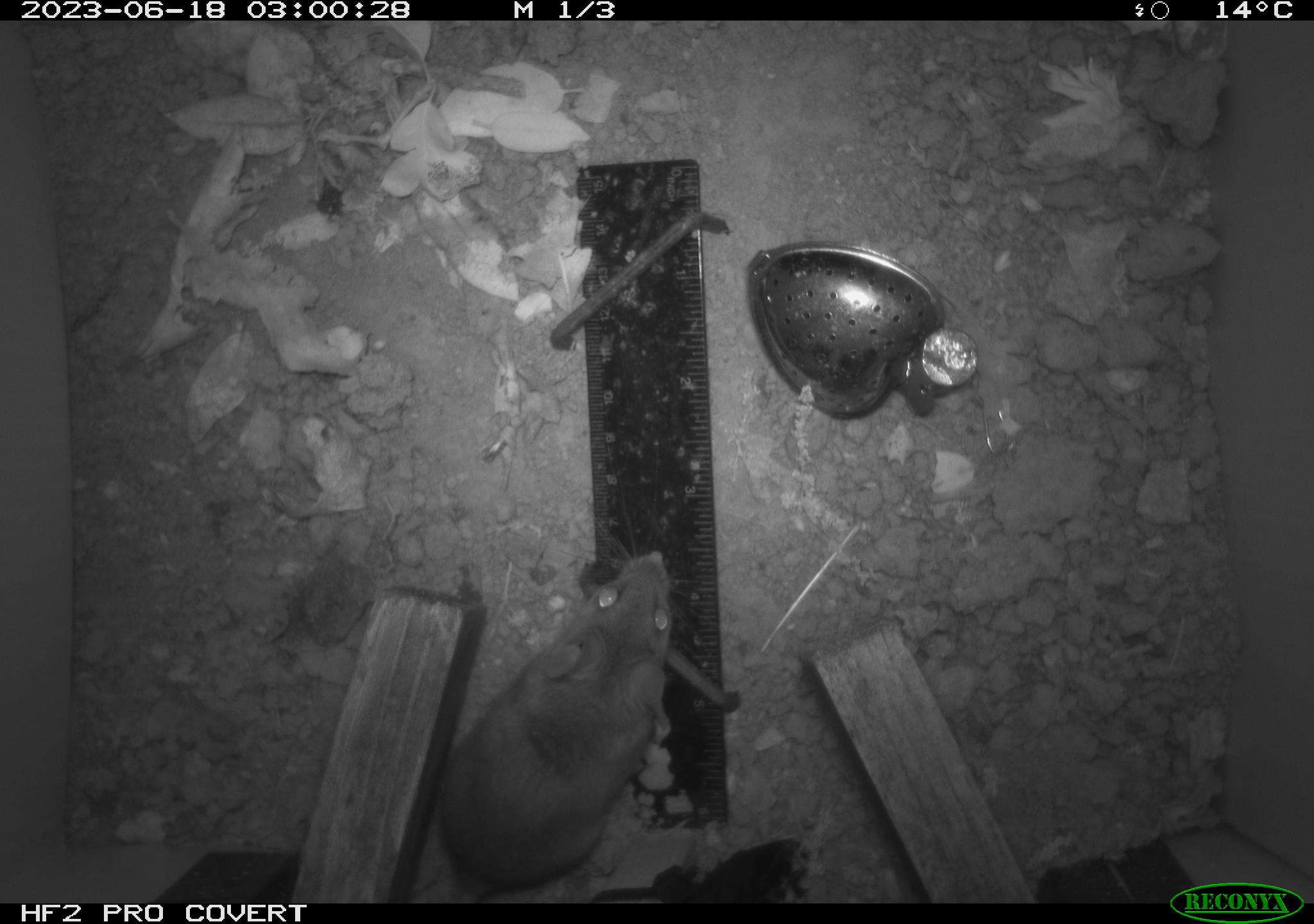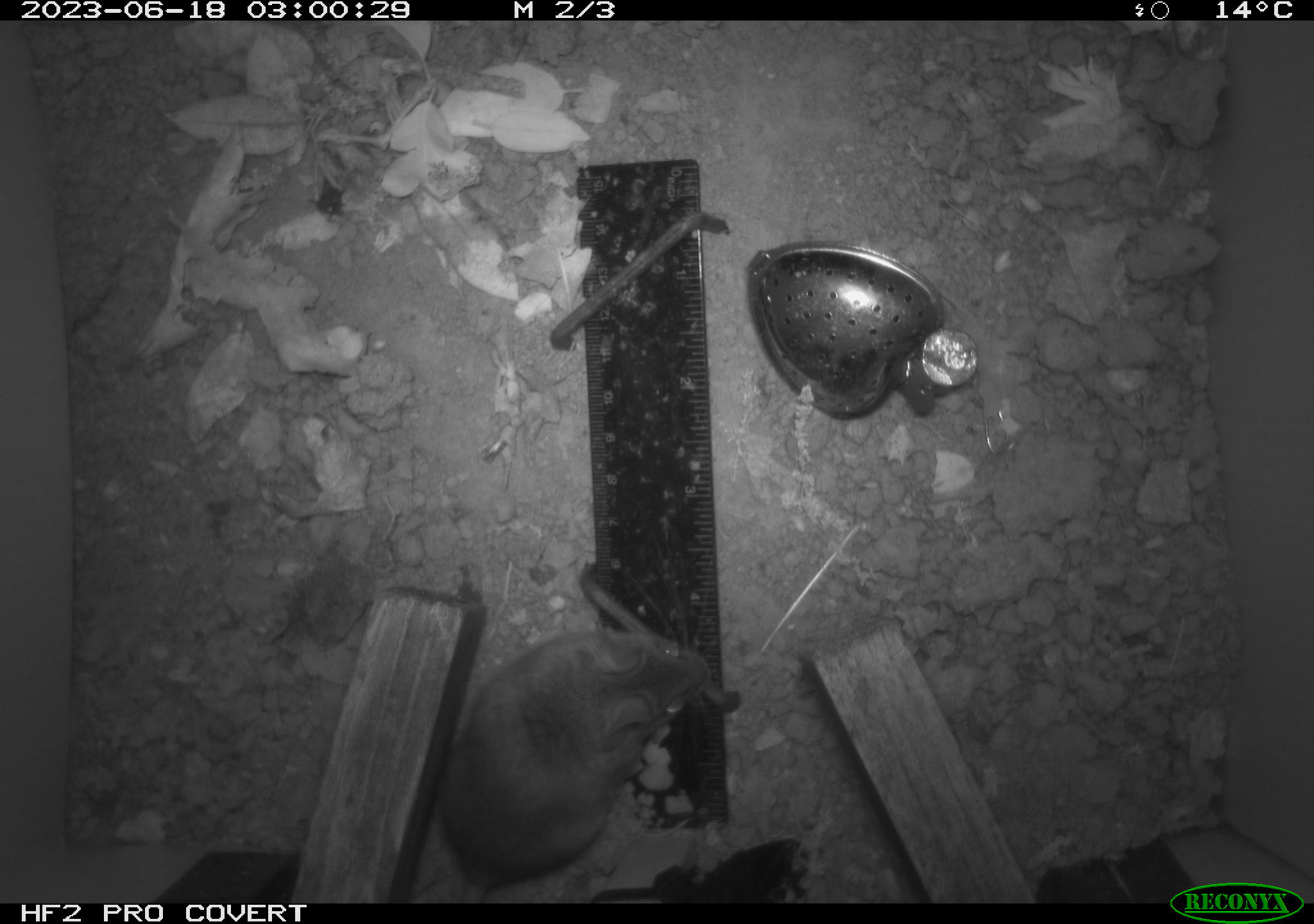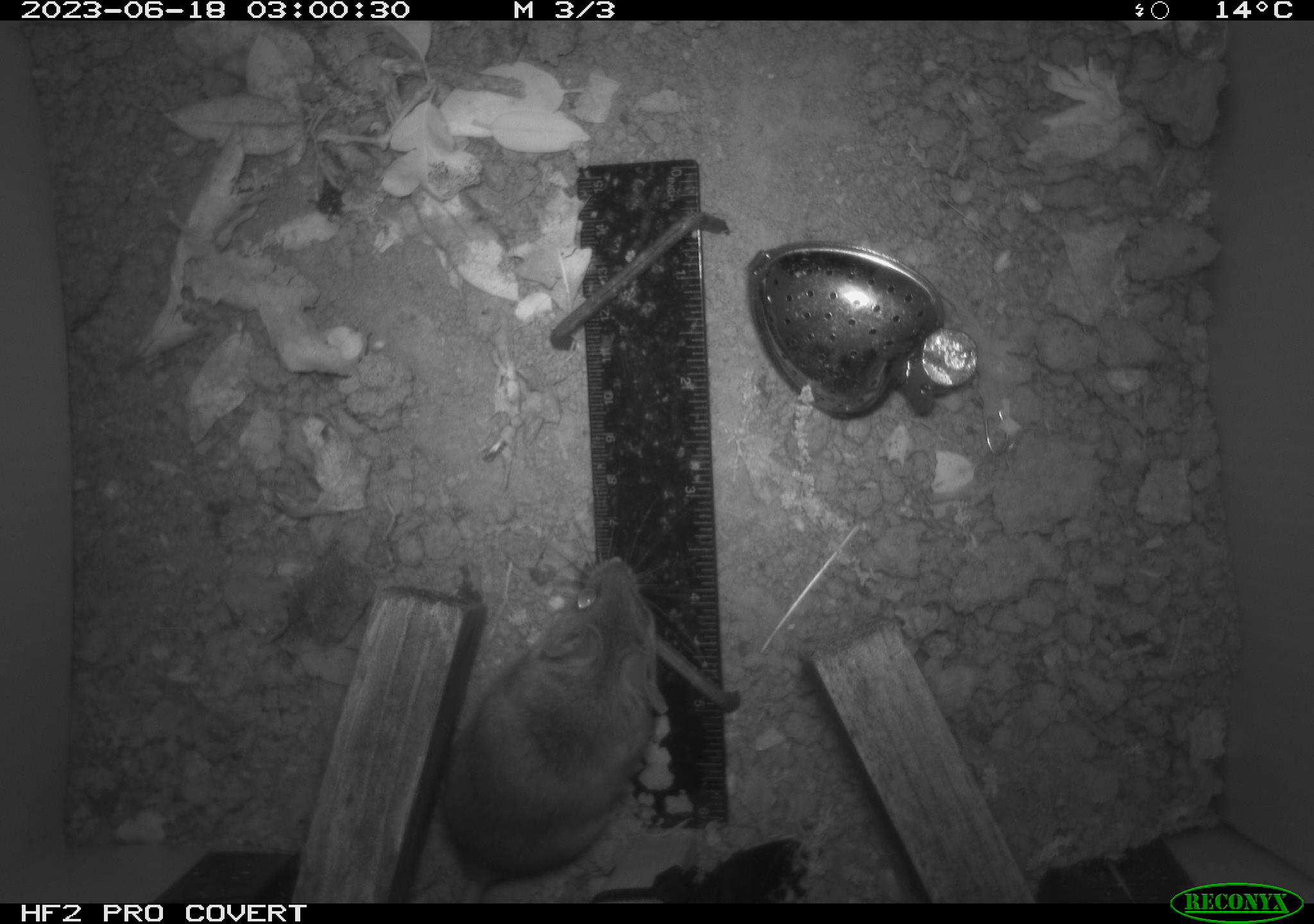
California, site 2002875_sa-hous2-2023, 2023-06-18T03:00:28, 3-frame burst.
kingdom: Animalia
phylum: Chordata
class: Mammalia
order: Rodentia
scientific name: Rodentia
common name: mouse species